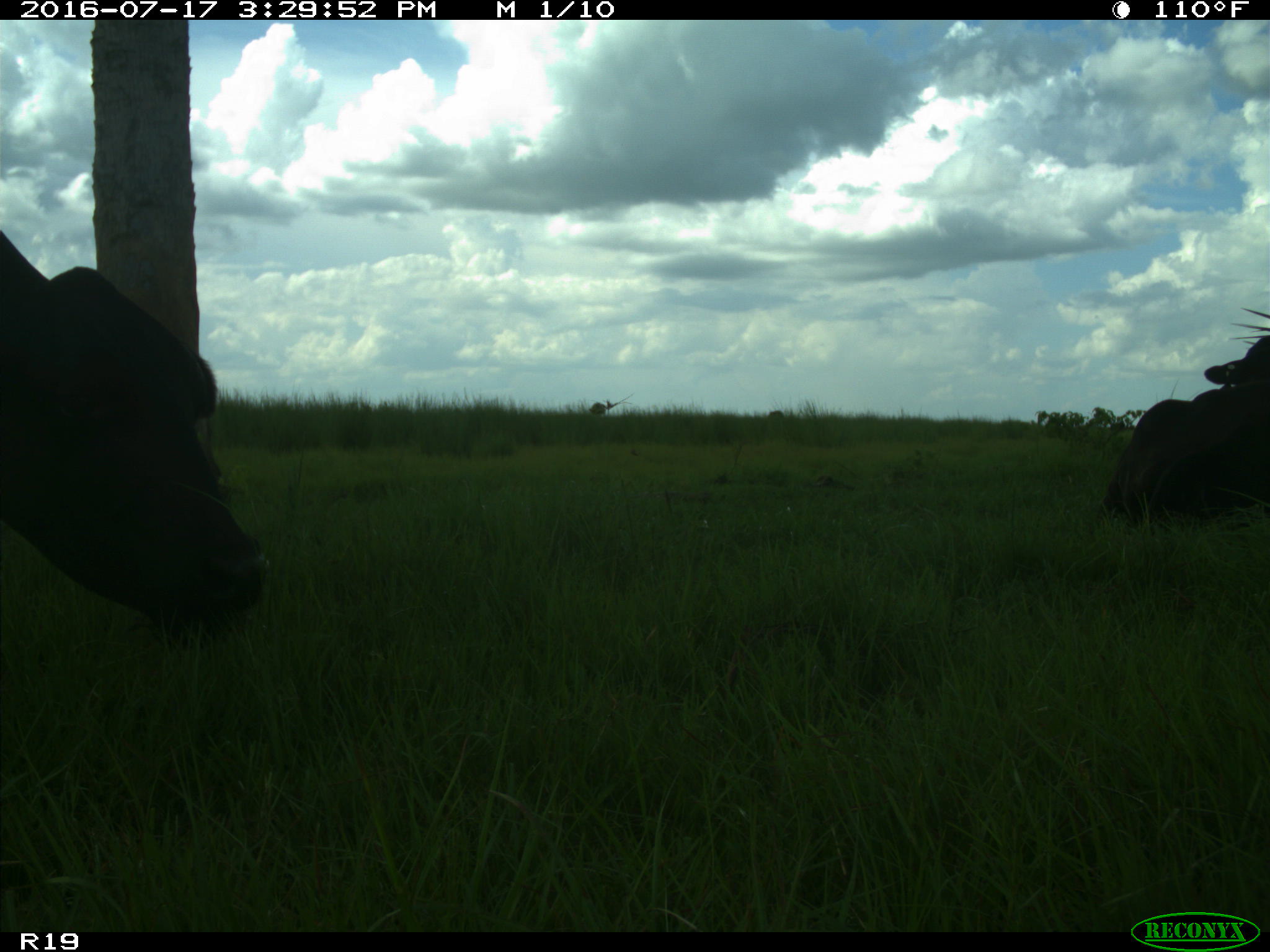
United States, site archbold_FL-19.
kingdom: Animalia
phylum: Chordata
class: Mammalia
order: Artiodactyla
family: Bovidae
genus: Bos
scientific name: Bos taurus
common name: domestic cow